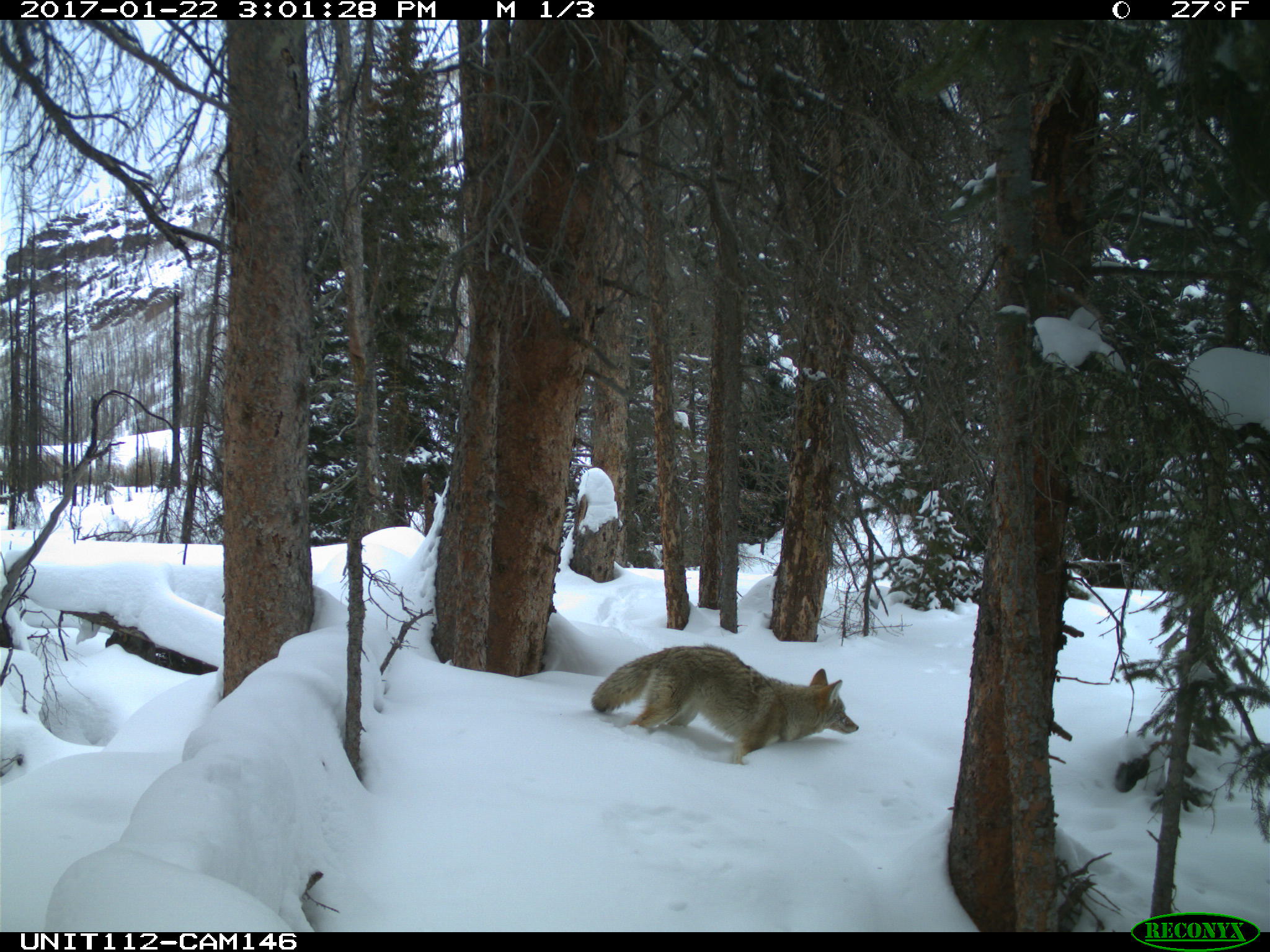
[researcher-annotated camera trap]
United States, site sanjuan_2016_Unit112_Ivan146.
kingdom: Animalia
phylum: Chordata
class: Mammalia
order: Carnivora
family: Canidae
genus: Canis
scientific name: Canis latrans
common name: coyote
Canis latrans (coyote).